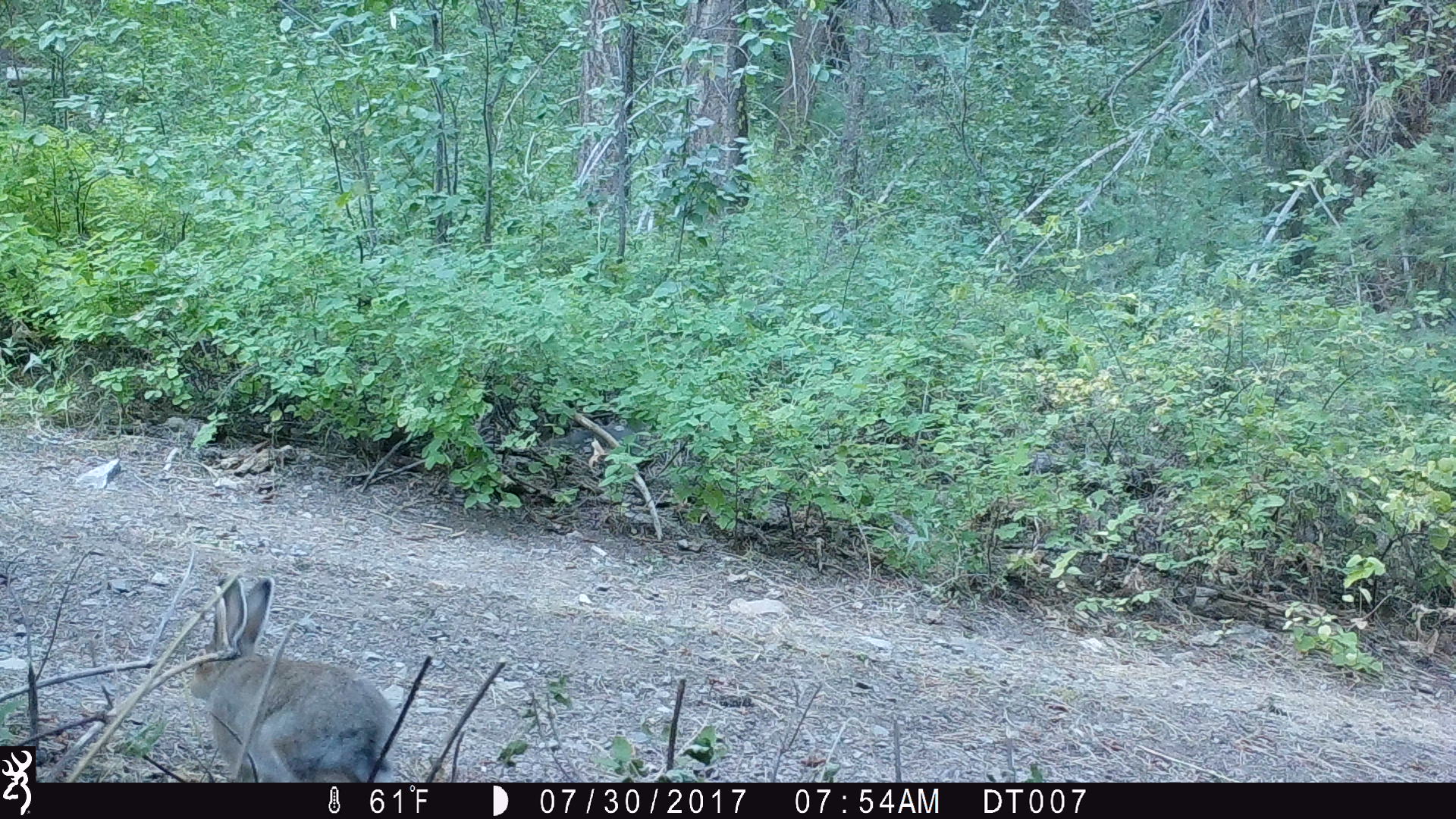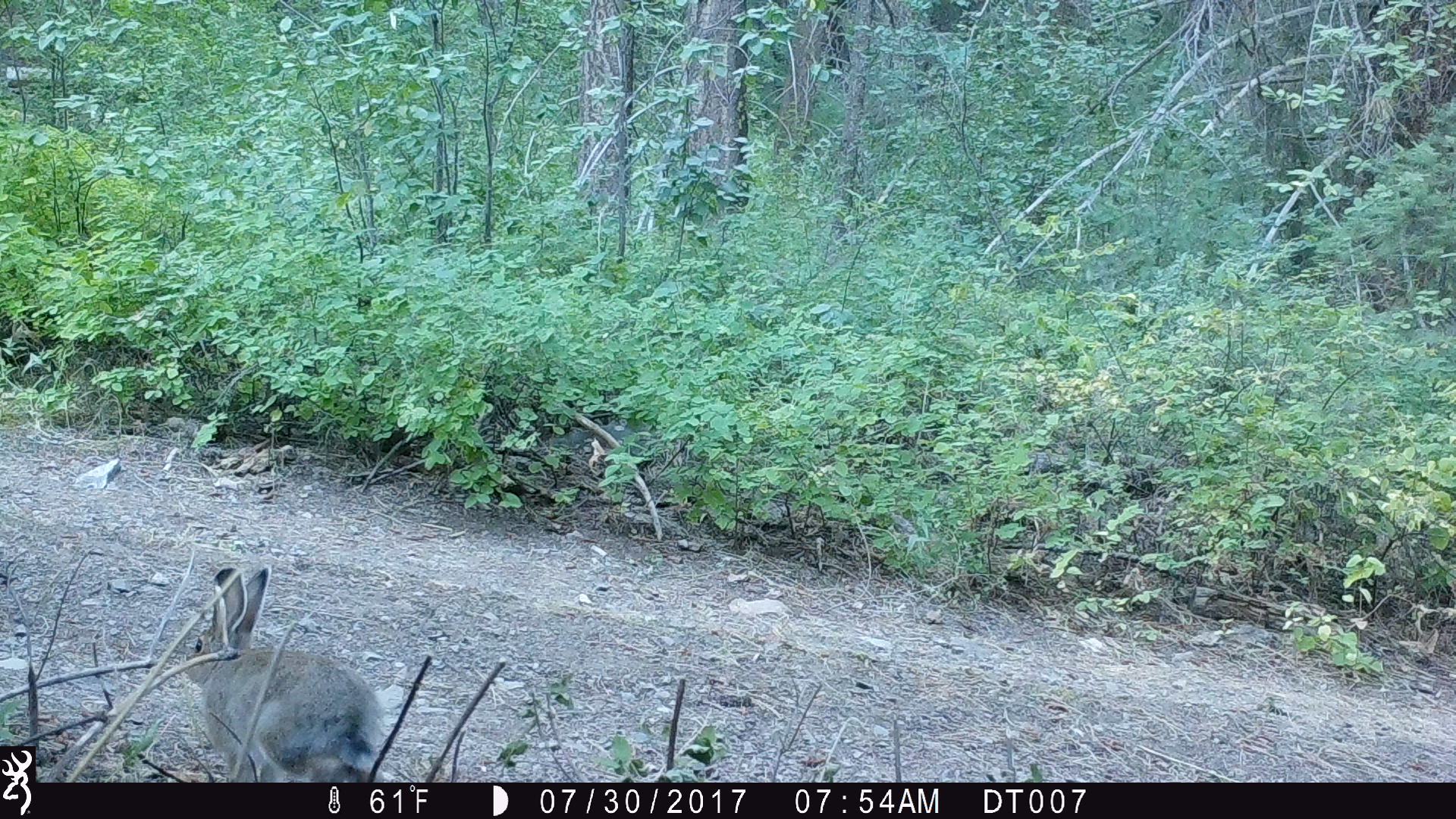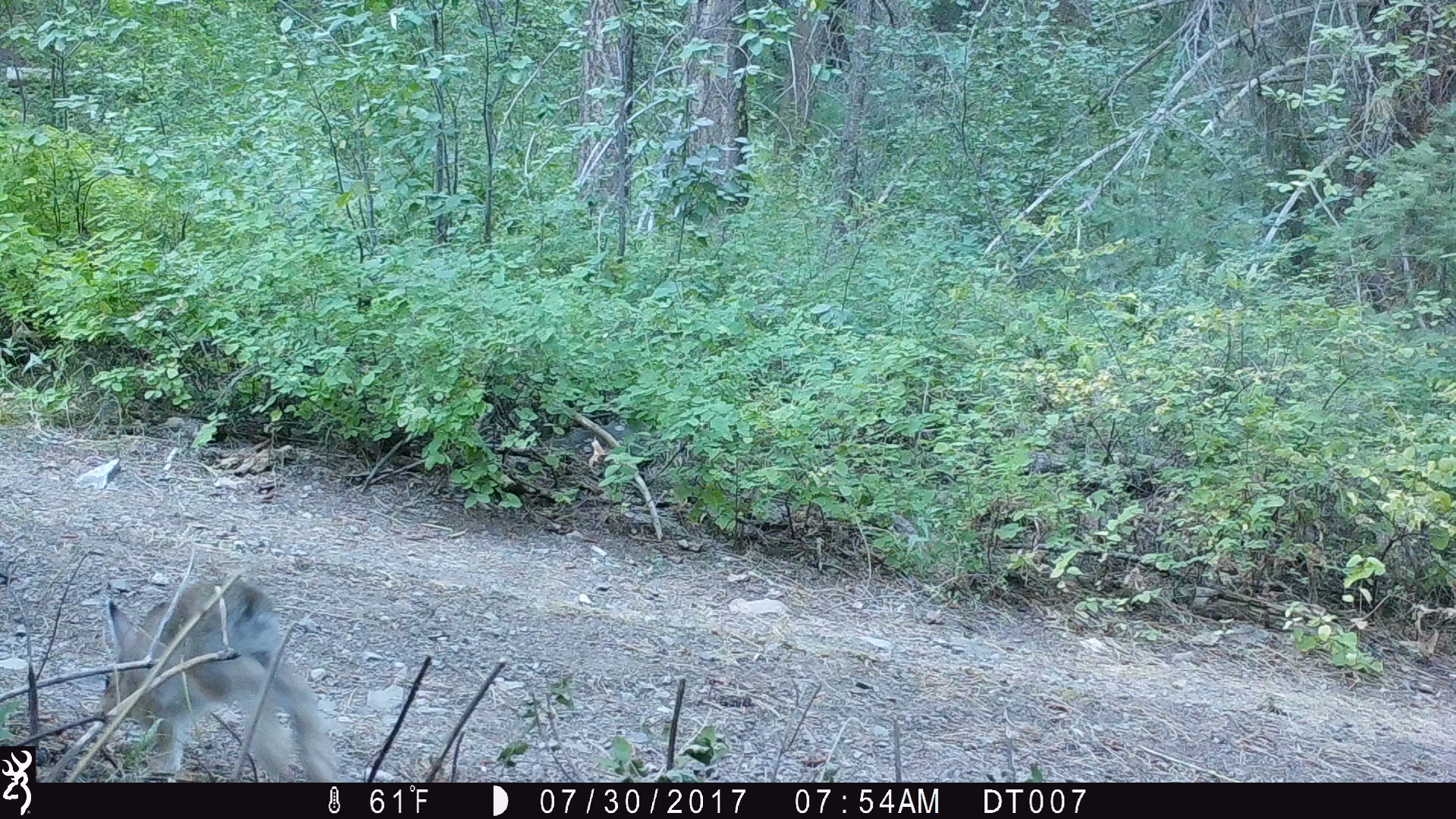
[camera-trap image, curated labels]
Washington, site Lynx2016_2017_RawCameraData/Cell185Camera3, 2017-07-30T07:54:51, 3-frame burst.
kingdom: Animalia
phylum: Chordata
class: Mammalia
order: Lagomorpha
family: Leporidae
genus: Lepus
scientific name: Lepus americanus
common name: snowshoe hare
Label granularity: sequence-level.